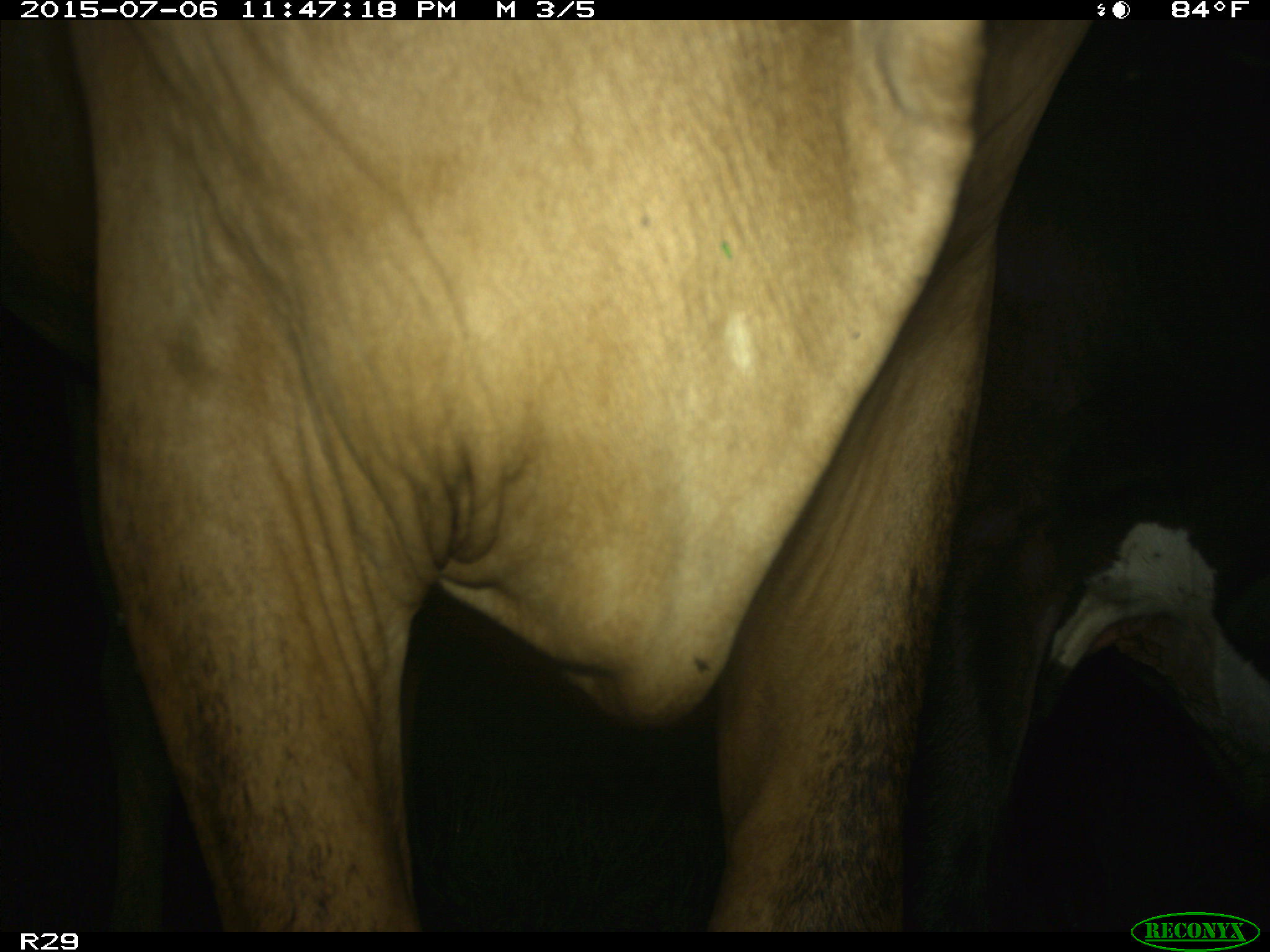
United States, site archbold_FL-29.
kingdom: Animalia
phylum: Chordata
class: Mammalia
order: Artiodactyla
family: Bovidae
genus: Bos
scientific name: Bos taurus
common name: domestic cow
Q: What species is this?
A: Bos taurus (domestic cow).